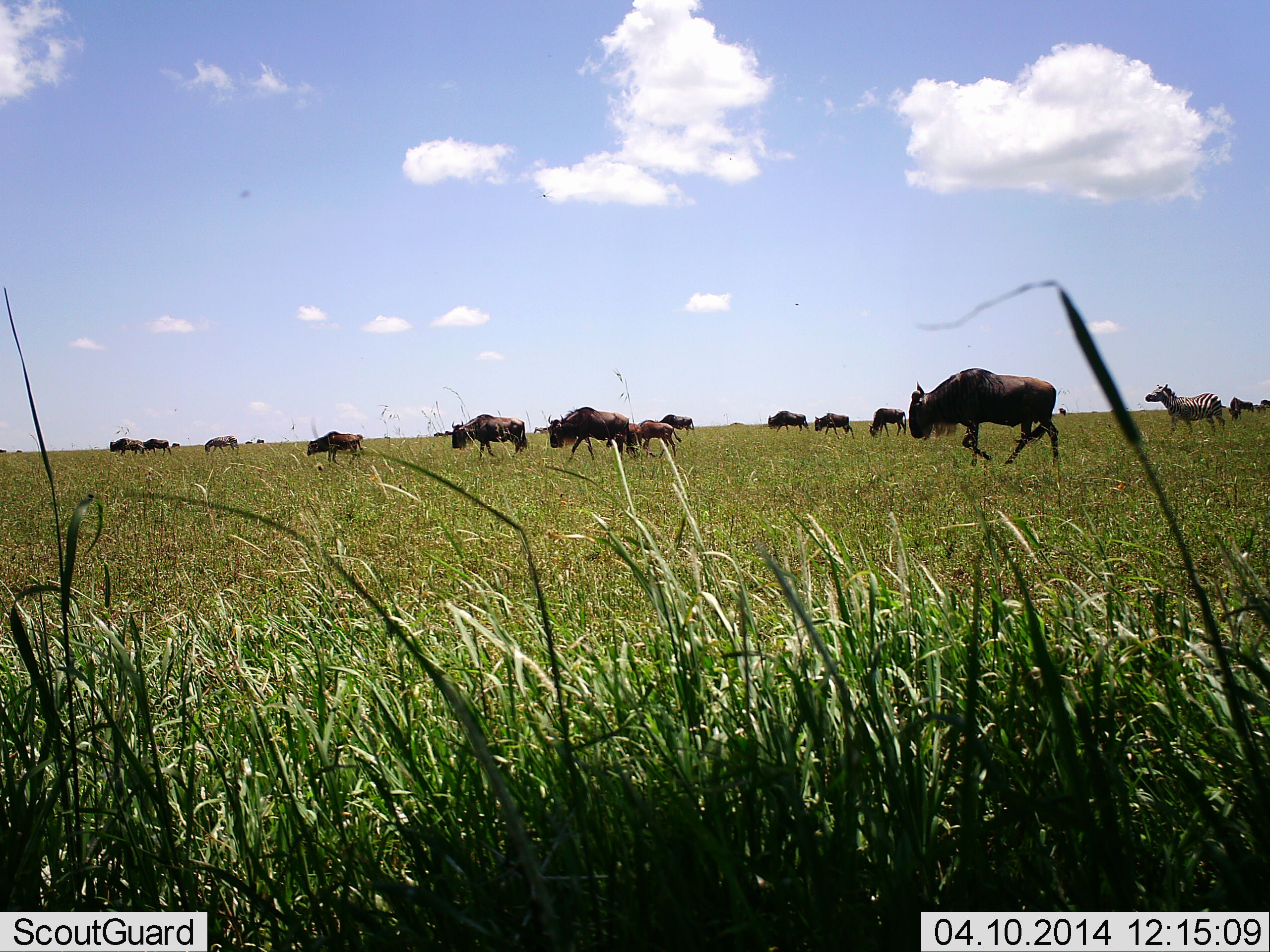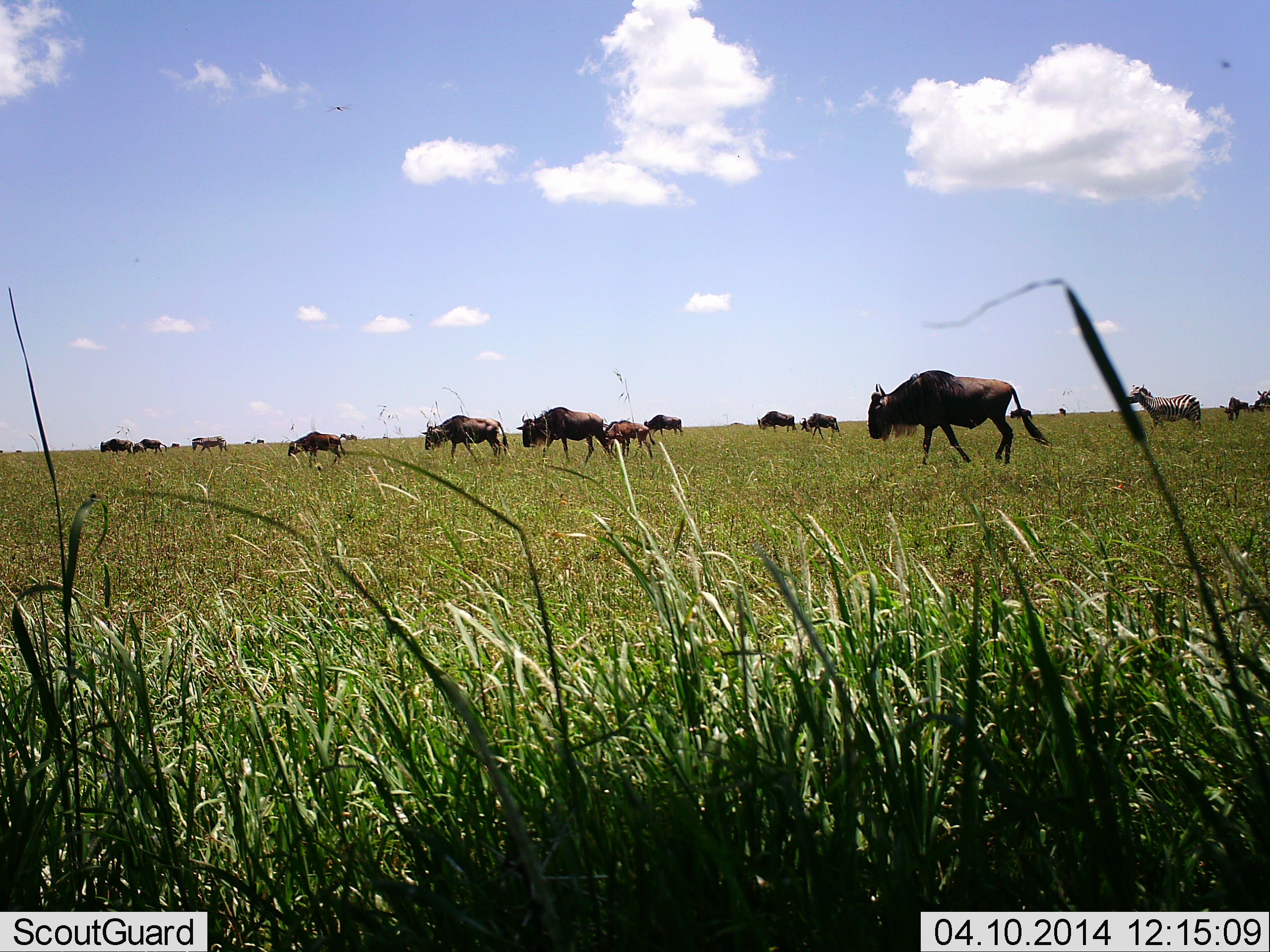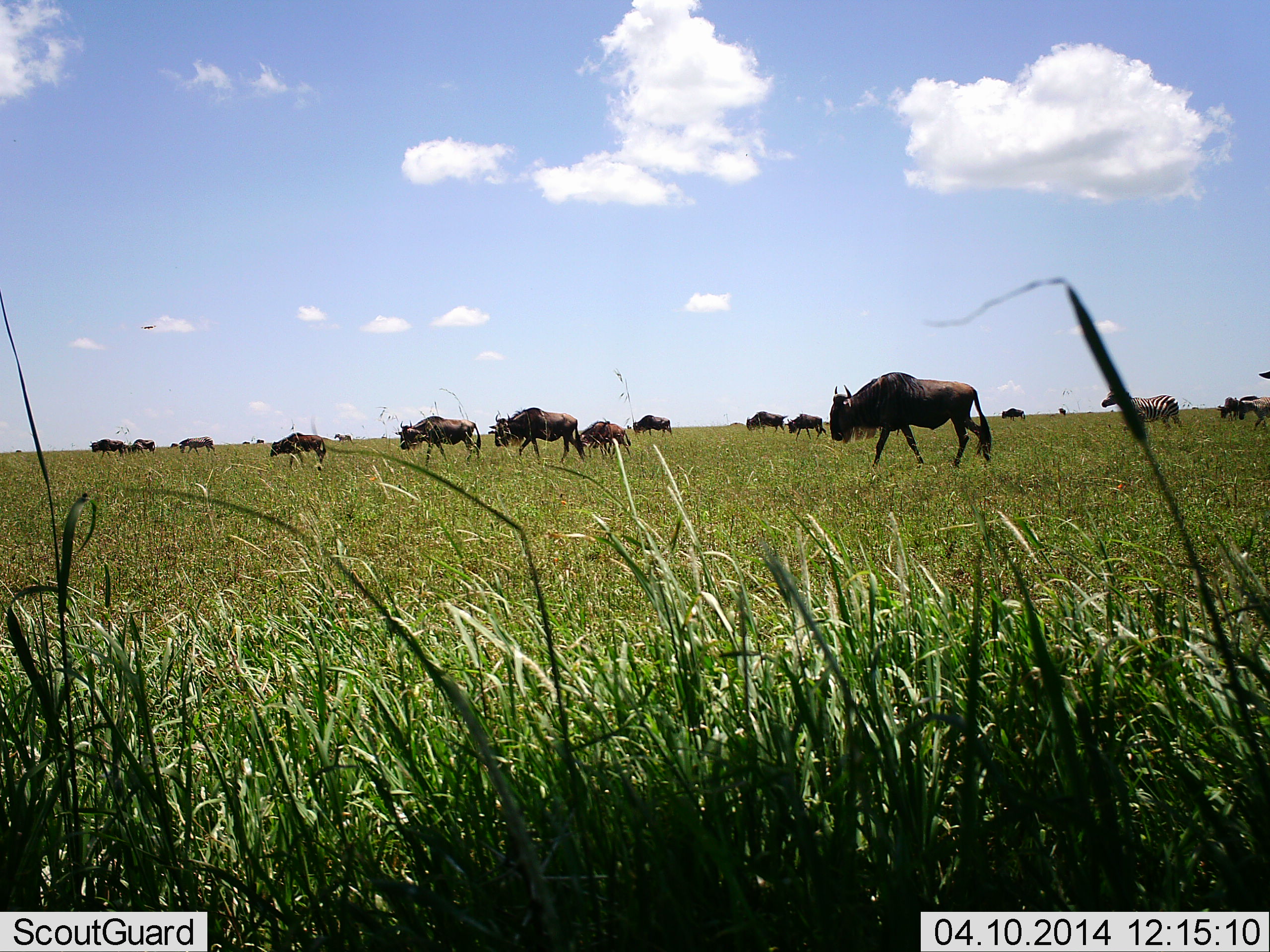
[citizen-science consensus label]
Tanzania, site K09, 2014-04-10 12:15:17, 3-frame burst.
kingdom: Animalia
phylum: Chordata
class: Mammalia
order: Artiodactyla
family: Bovidae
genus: Connochaetes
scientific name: Connochaetes taurinus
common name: blue wildebeest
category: wildebeest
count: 11-50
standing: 7%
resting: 0%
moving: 93%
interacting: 0%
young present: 36%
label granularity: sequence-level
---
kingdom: Animalia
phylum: Chordata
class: Mammalia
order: Perissodactyla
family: Equidae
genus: Equus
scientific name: Equus quagga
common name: plains zebra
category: zebra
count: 2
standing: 0%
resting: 0%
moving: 100%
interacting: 0%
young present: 0%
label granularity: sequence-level